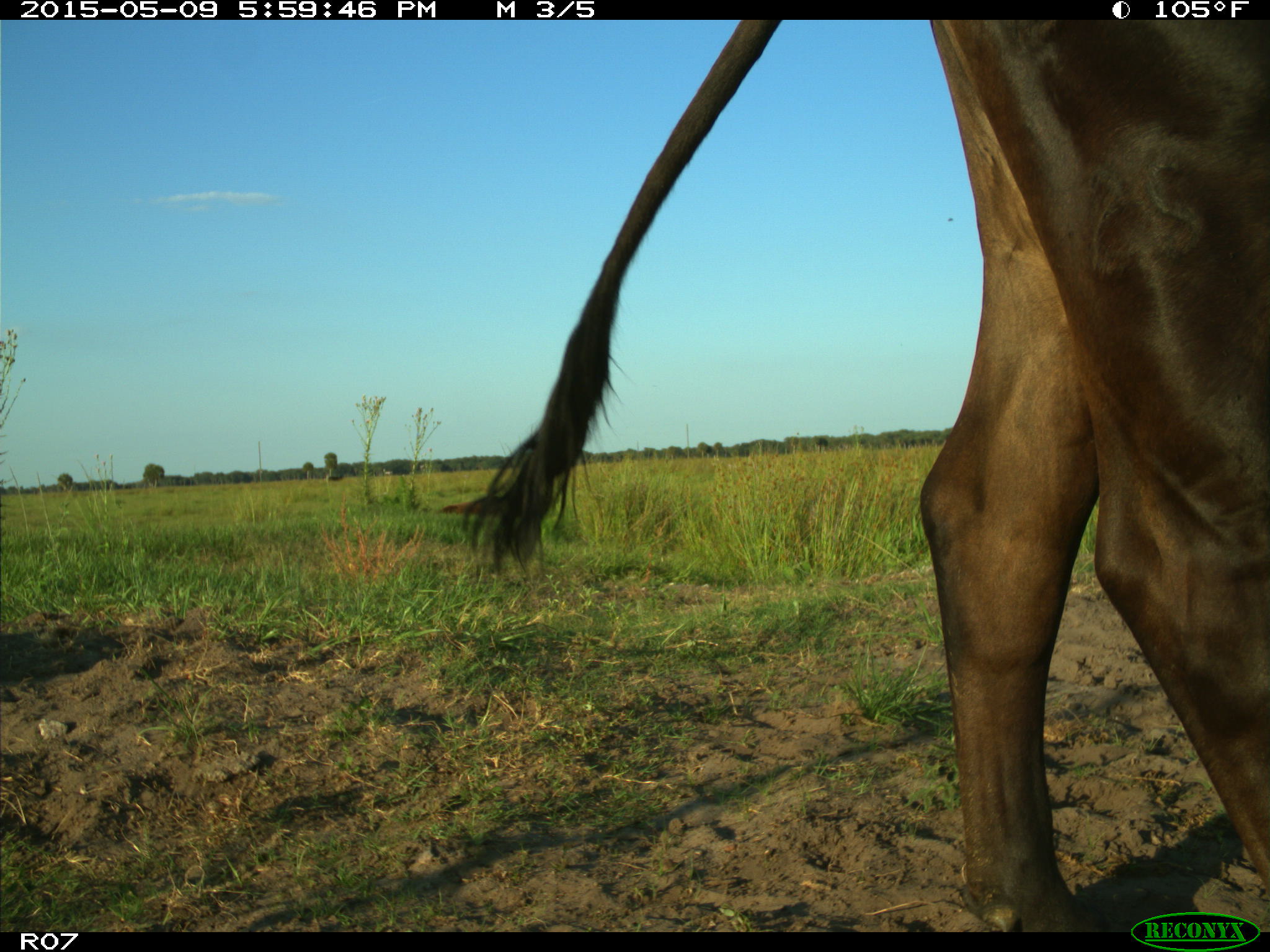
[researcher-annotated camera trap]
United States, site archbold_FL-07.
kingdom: Animalia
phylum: Chordata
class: Mammalia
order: Artiodactyla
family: Bovidae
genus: Bos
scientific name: Bos taurus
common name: domestic cow